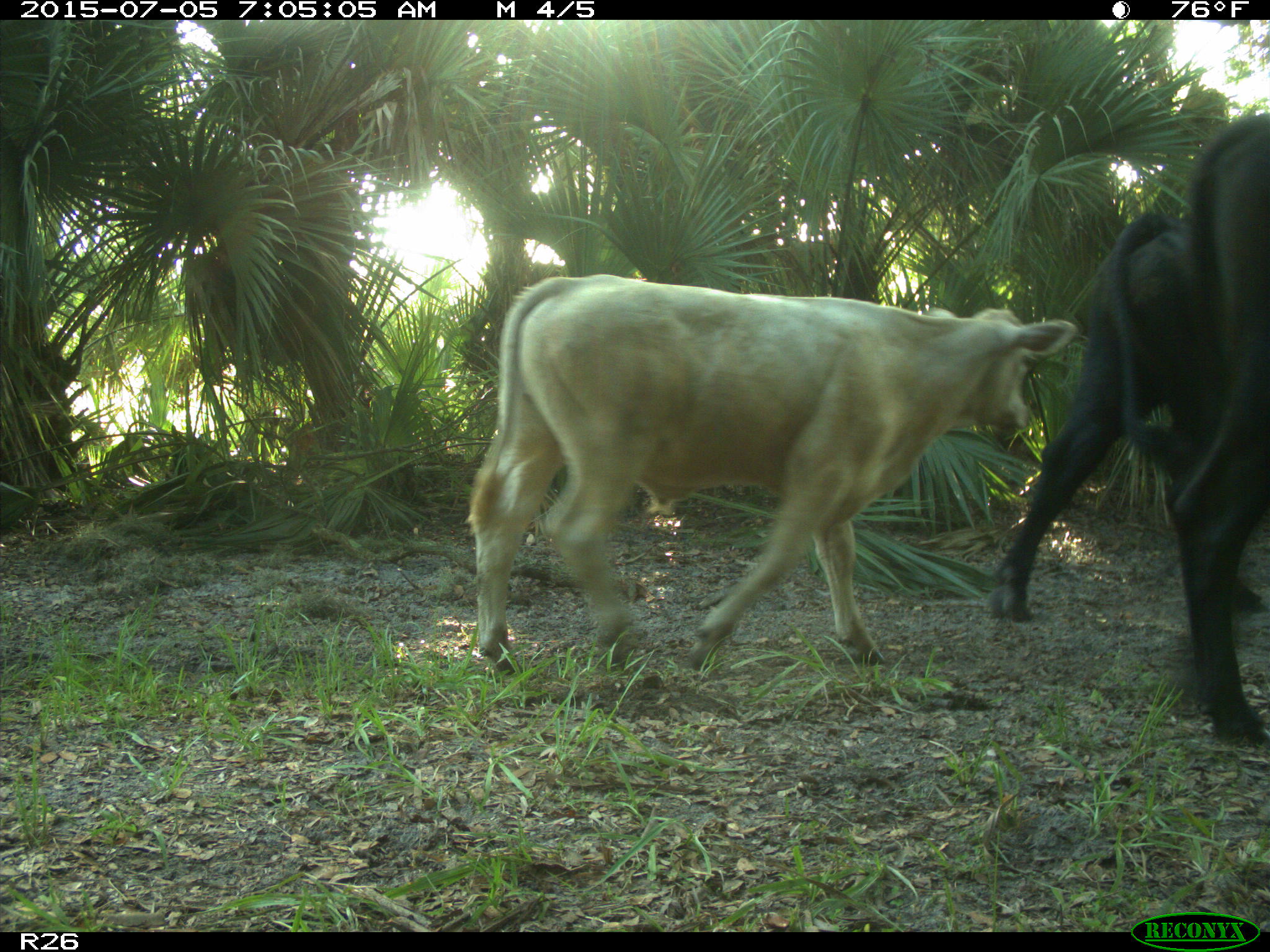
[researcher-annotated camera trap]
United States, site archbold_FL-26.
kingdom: Animalia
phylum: Chordata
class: Mammalia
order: Artiodactyla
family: Bovidae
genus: Bos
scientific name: Bos taurus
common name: domestic cow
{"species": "Bos taurus (domestic cow)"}